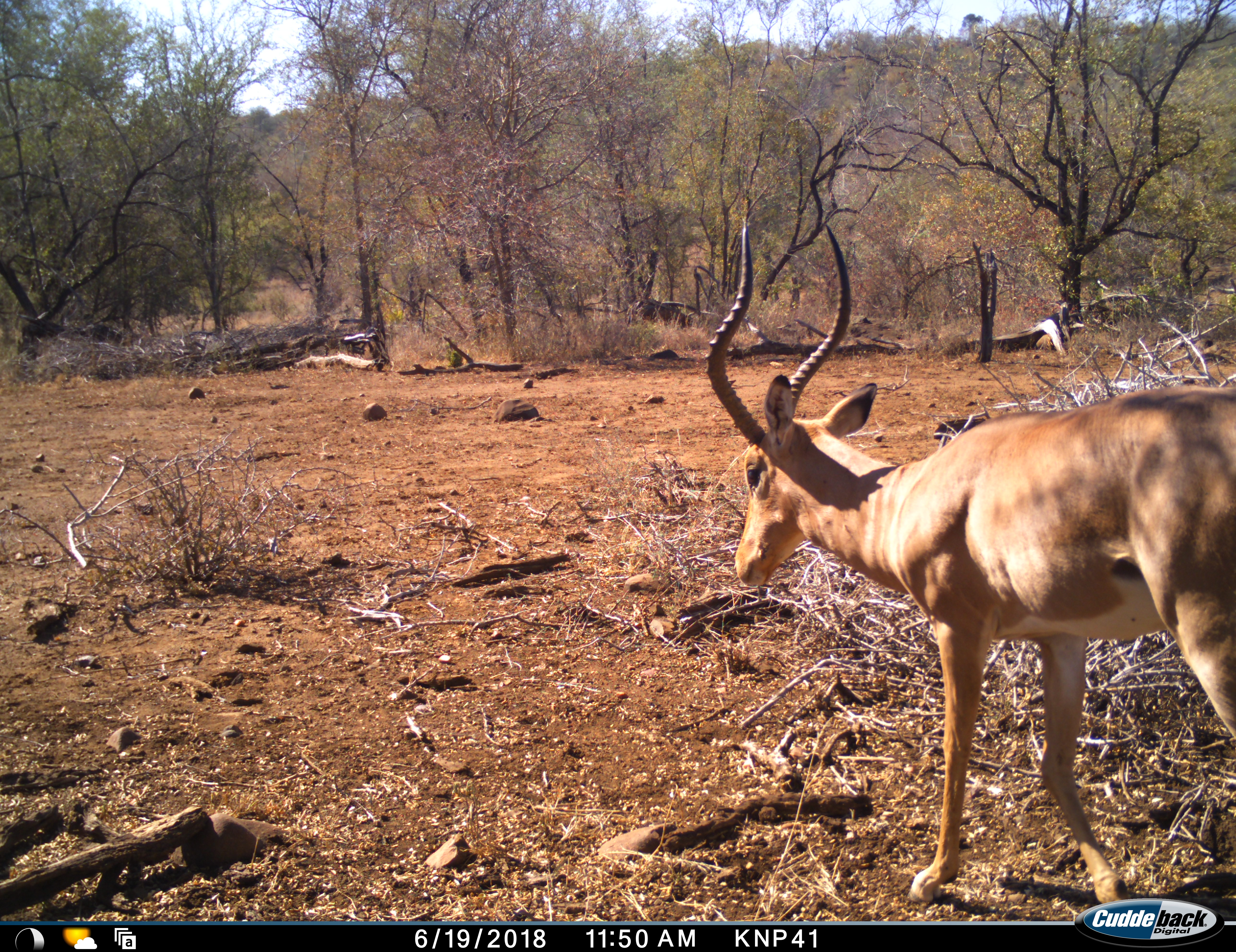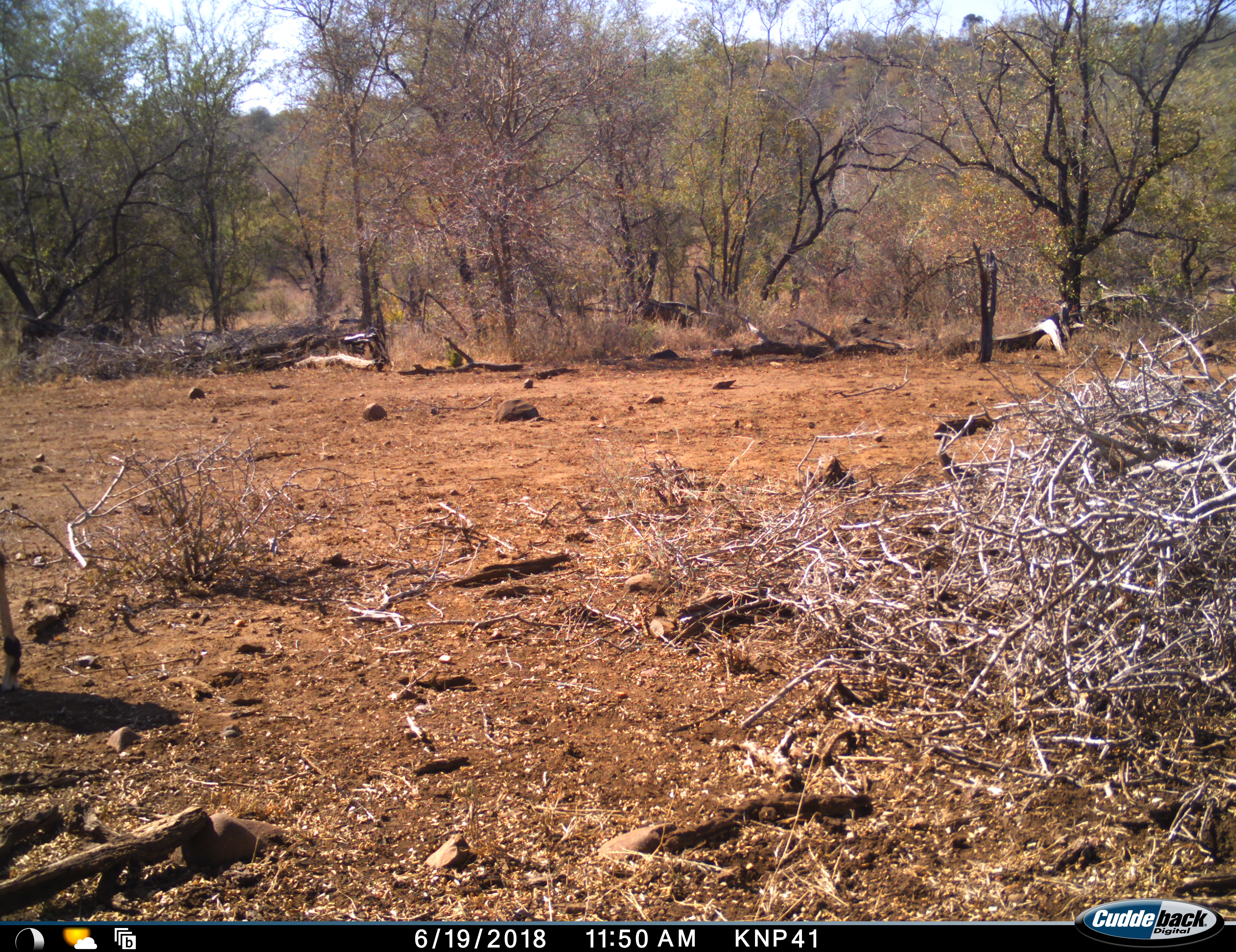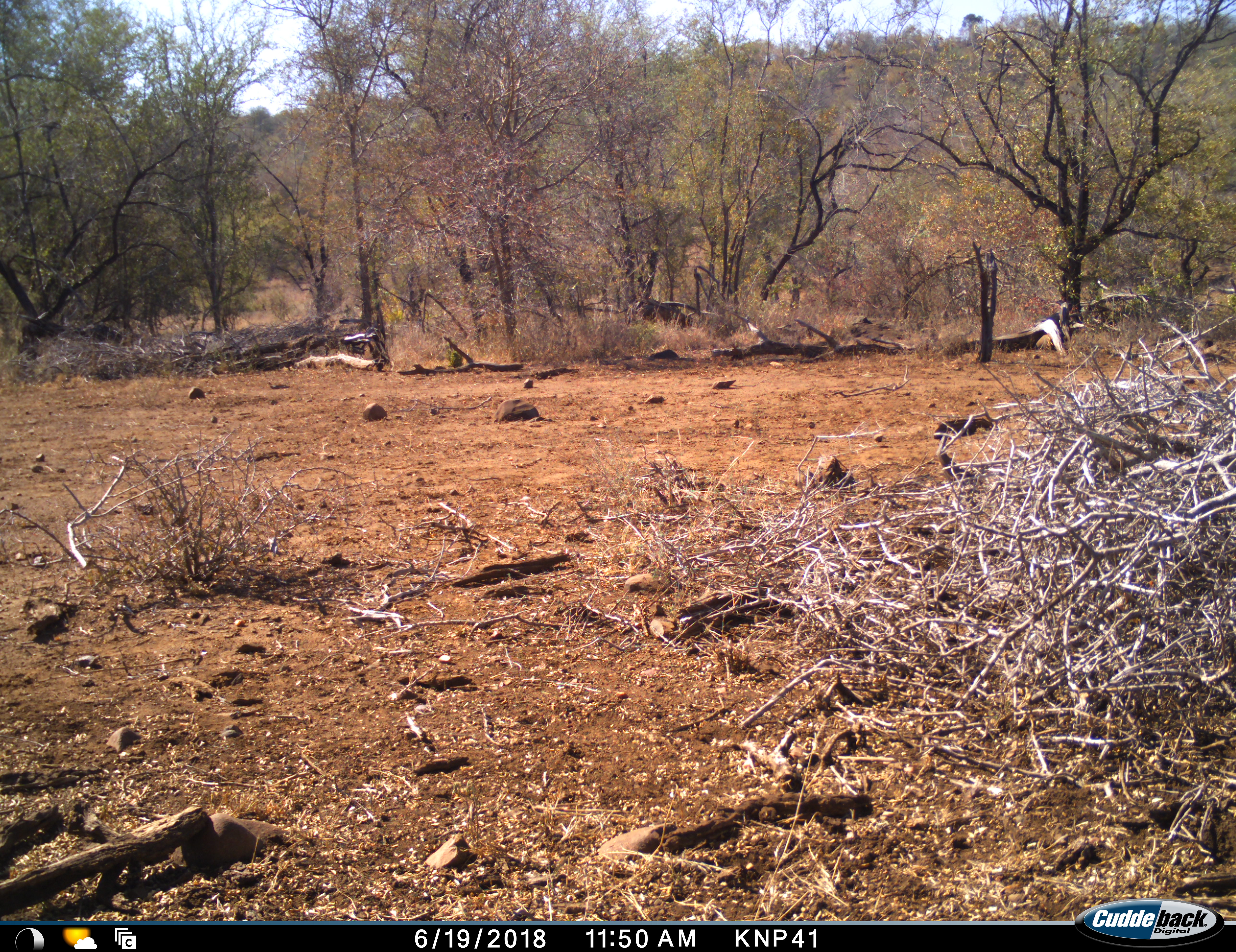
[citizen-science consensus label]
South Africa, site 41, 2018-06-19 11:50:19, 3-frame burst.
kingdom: Animalia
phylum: Chordata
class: Mammalia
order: Artiodactyla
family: Bovidae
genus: Aepyceros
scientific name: Aepyceros melampus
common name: impala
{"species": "impala (Aepyceros melampus)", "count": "1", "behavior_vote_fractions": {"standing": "0%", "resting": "0%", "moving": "100%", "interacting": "0%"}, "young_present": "0%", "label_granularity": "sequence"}